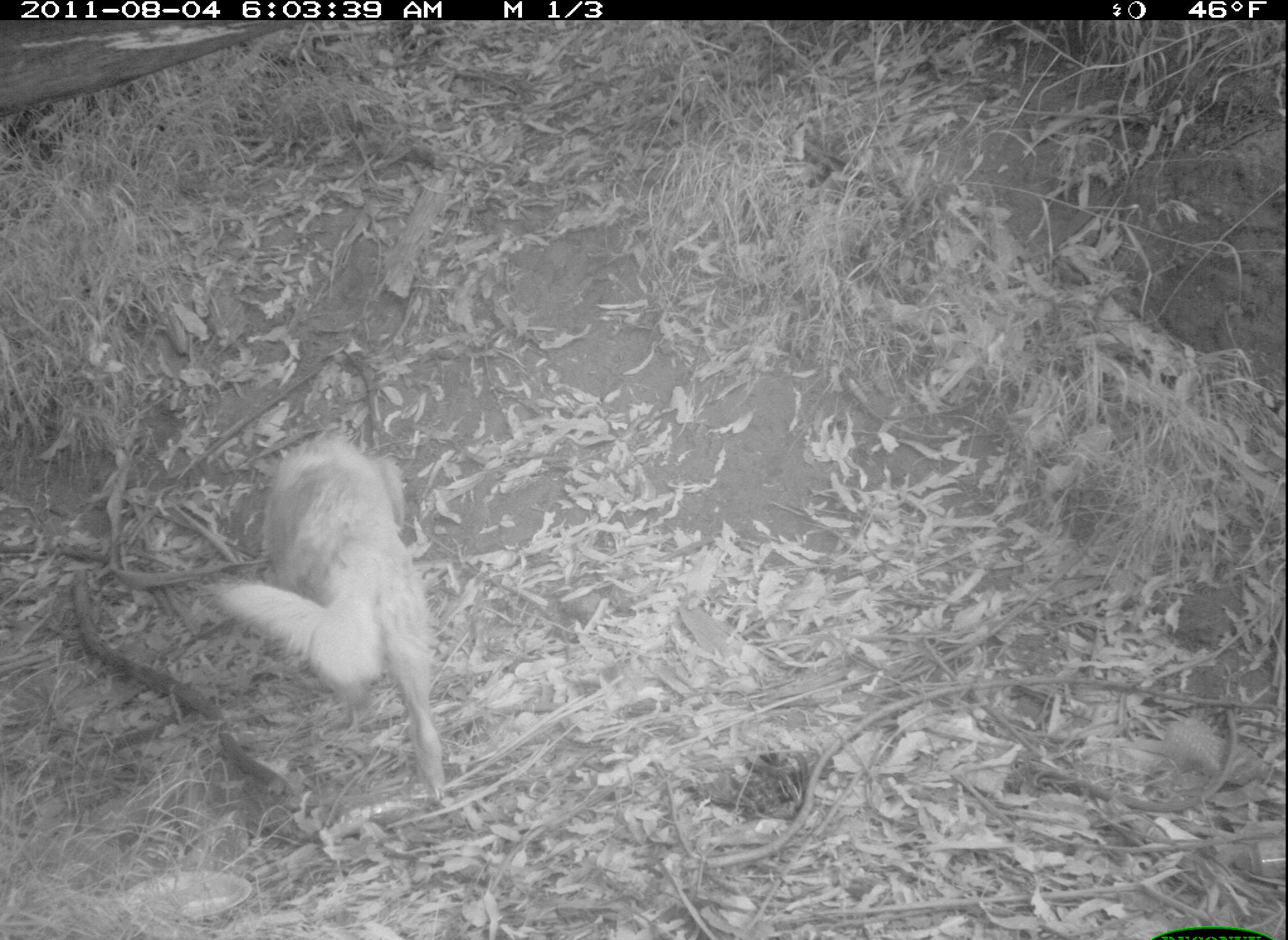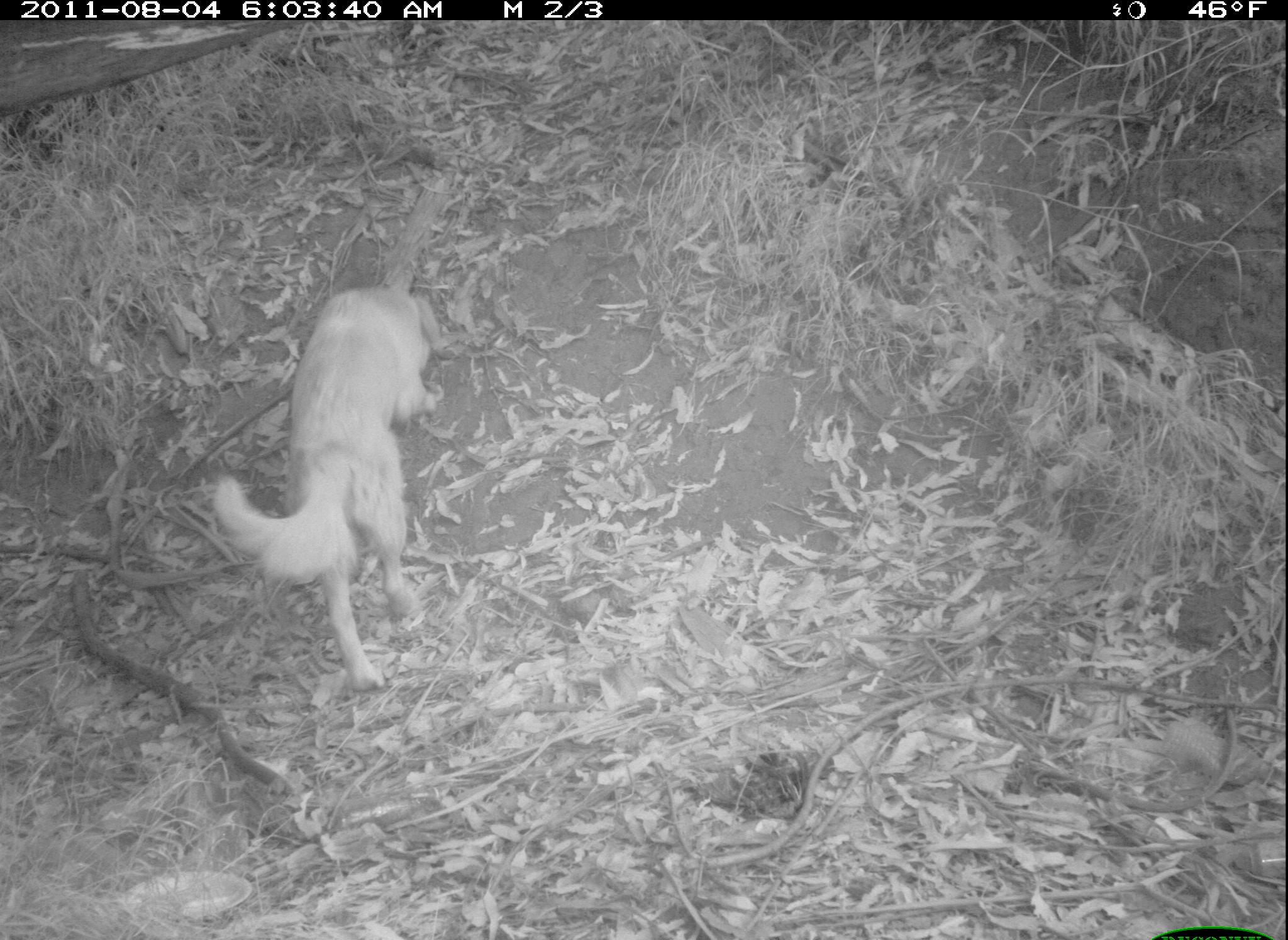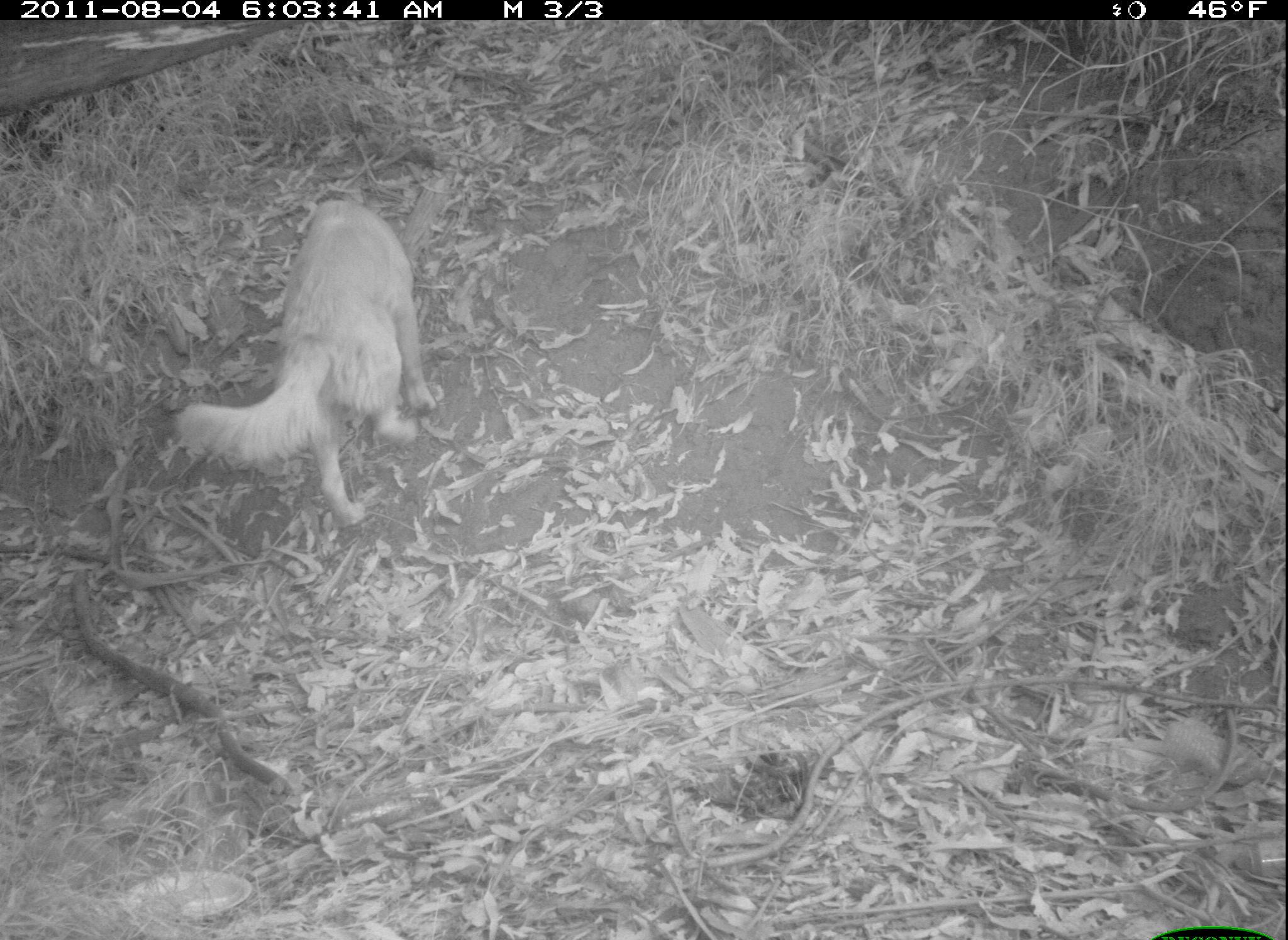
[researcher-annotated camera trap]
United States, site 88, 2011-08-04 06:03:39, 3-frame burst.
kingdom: Animalia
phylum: Chordata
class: Mammalia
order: Carnivora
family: Canidae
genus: Canis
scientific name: Canis familiaris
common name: domestic dog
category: dog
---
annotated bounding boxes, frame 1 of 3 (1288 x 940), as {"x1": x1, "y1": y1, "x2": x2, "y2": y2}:
dog: {"x1": 199, "y1": 426, "x2": 476, "y2": 819}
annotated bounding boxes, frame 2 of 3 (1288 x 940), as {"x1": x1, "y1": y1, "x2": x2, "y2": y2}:
dog: {"x1": 188, "y1": 261, "x2": 469, "y2": 710}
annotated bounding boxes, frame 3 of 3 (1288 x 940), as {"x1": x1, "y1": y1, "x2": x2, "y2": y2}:
dog: {"x1": 167, "y1": 186, "x2": 452, "y2": 536}